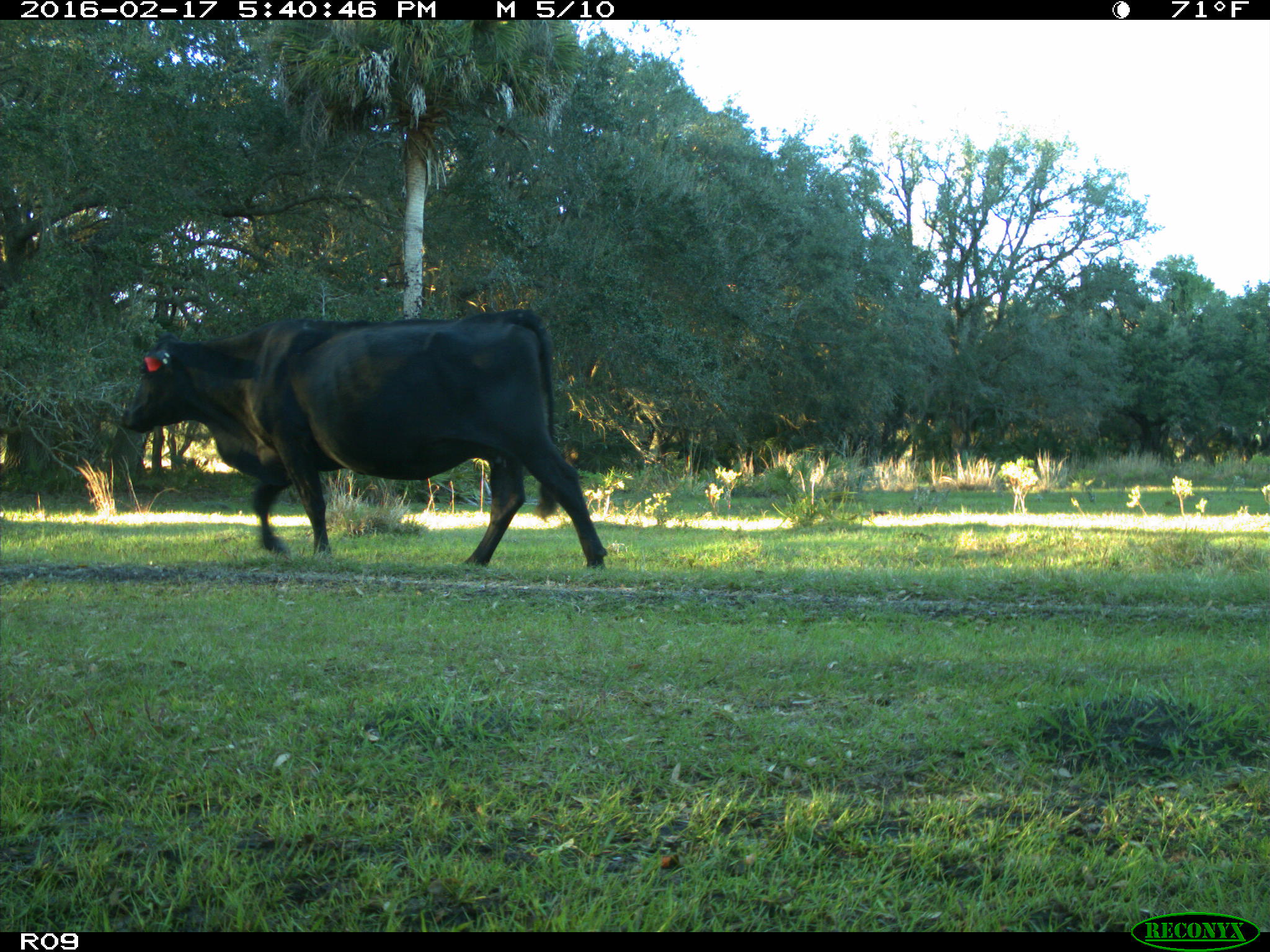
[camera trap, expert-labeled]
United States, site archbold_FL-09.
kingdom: Animalia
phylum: Chordata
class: Mammalia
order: Artiodactyla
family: Bovidae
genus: Bos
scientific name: Bos taurus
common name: domestic cow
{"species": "Bos taurus (domestic cow)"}